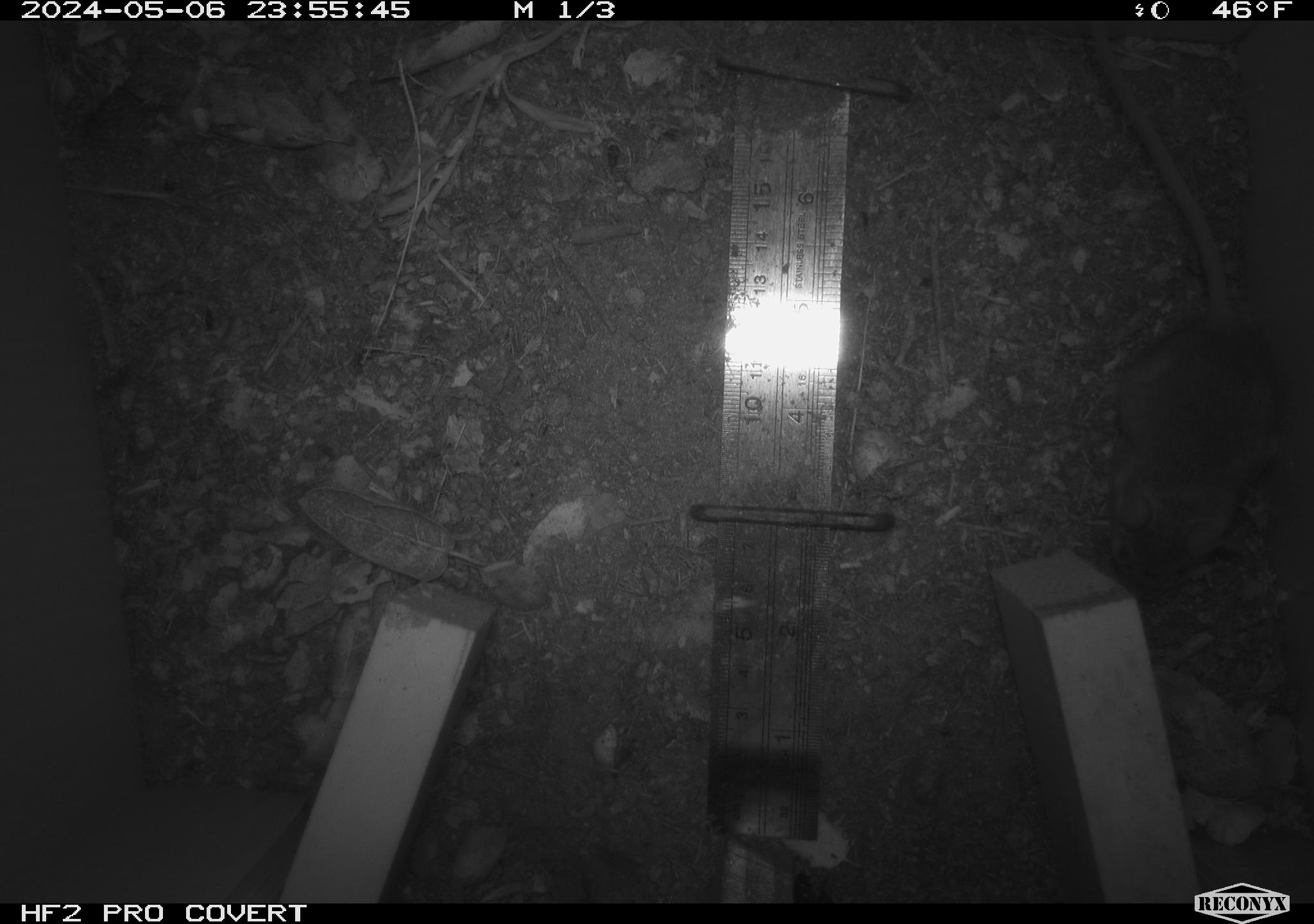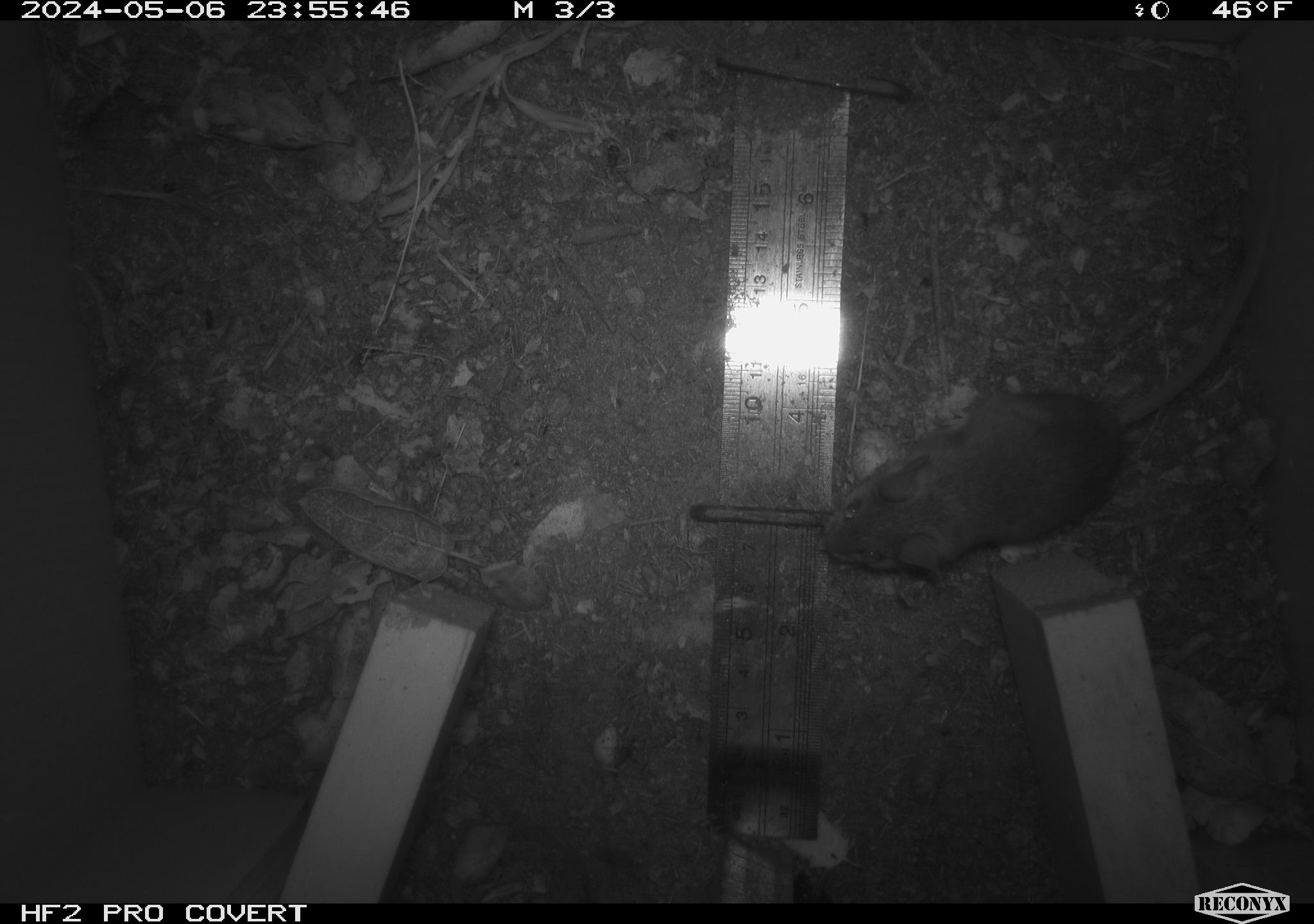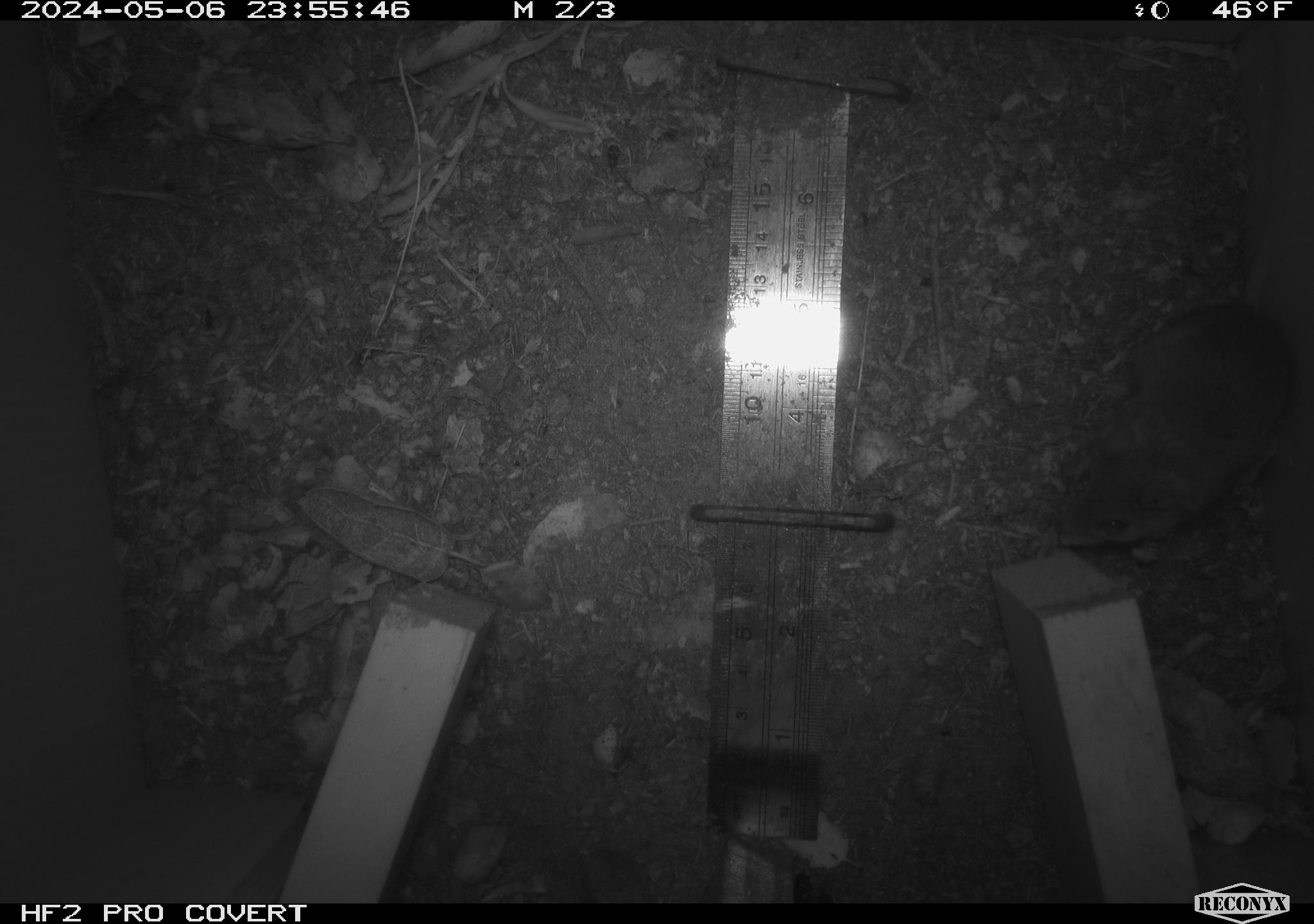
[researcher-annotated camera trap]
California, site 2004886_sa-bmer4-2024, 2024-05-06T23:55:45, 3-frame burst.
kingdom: Animalia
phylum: Chordata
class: Mammalia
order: Rodentia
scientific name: Rodentia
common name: mouse species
Mouse species (Rodentia).